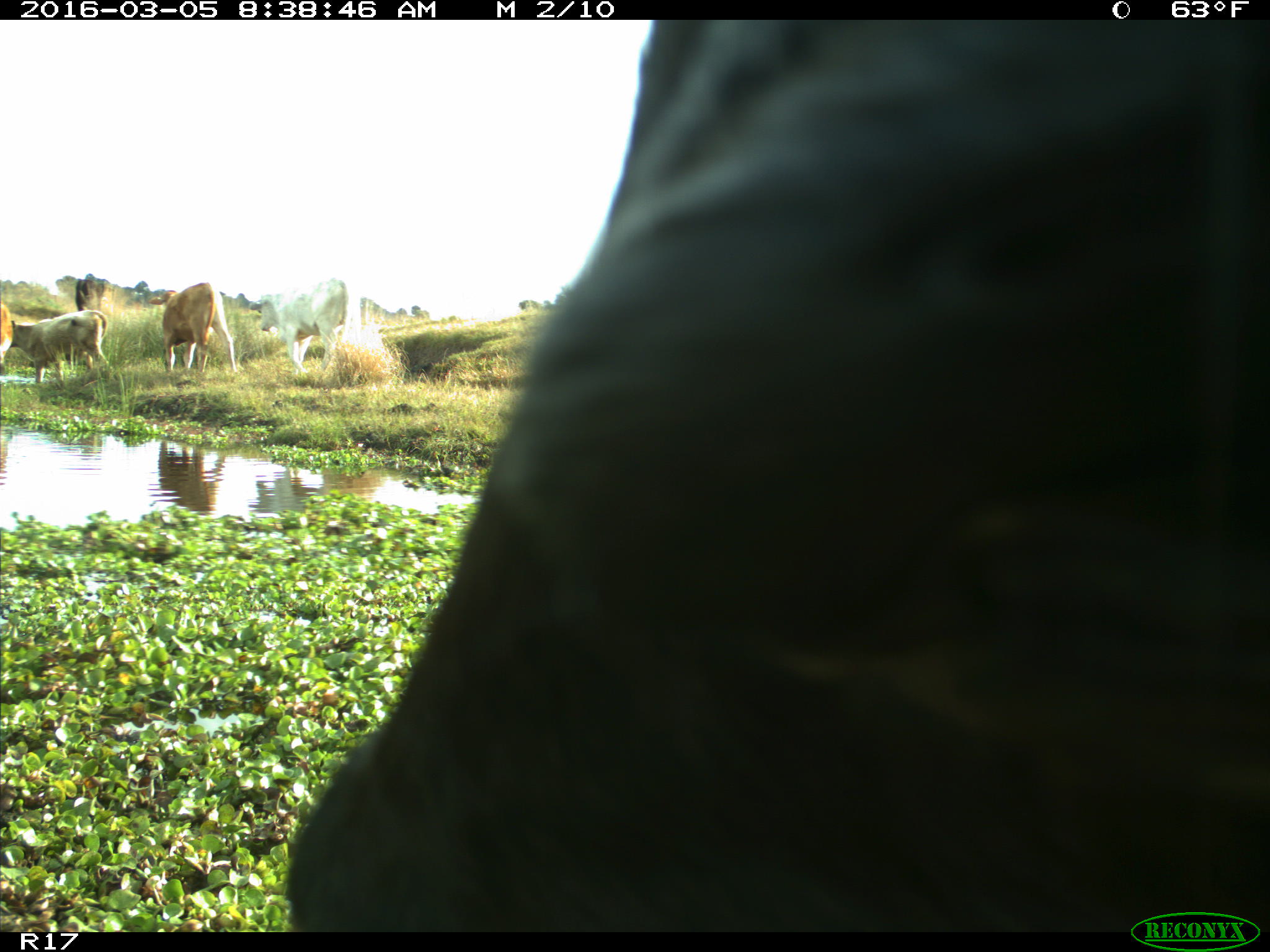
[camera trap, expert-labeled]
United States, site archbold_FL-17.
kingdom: Animalia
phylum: Chordata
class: Mammalia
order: Artiodactyla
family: Bovidae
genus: Bos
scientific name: Bos taurus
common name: domestic cow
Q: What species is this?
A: Bos taurus (domestic cow).